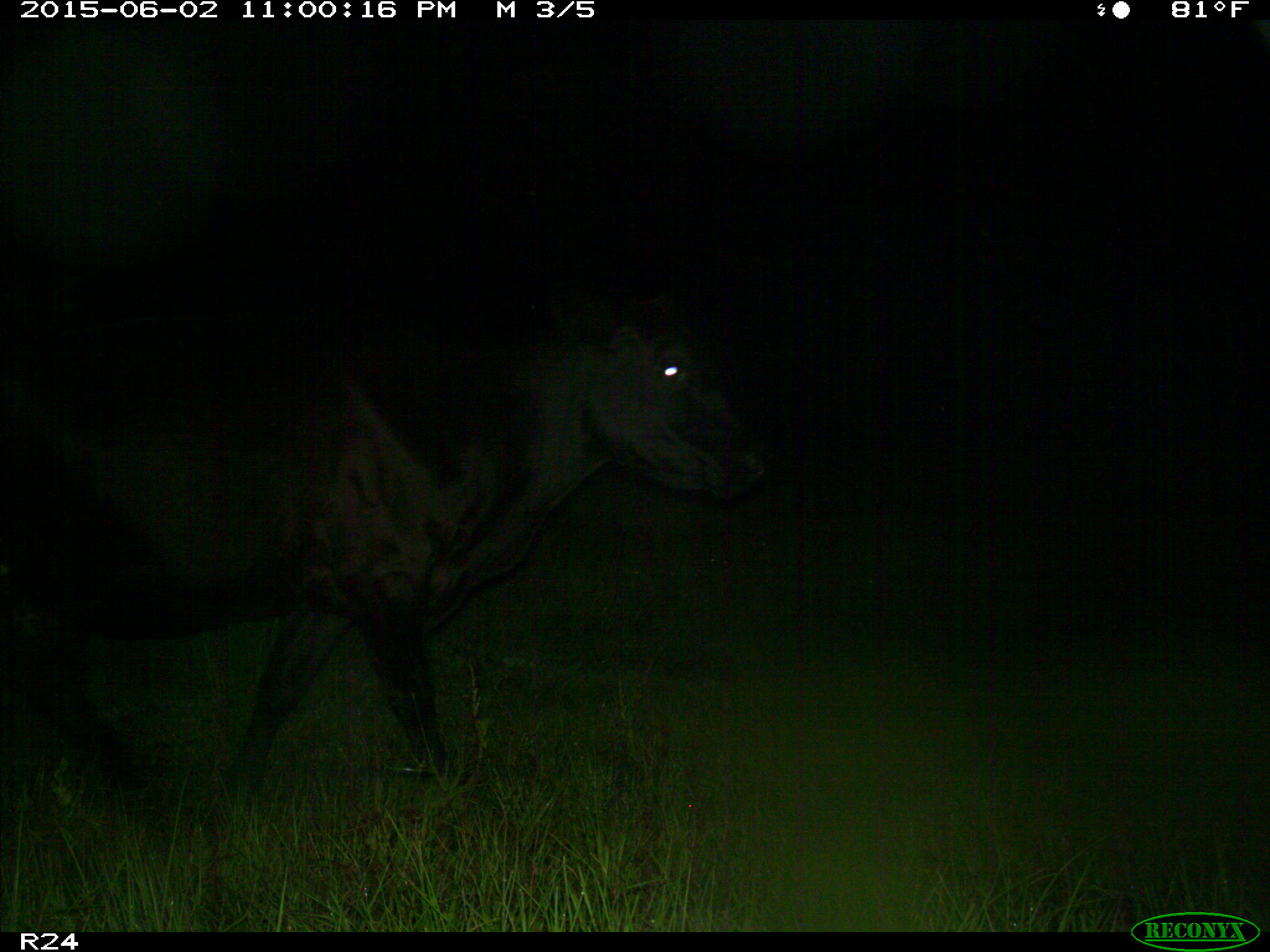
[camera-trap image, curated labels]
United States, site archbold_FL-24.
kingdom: Animalia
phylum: Chordata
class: Mammalia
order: Artiodactyla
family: Bovidae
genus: Bos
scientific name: Bos taurus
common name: domestic cow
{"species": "Bos taurus (domestic cow)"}